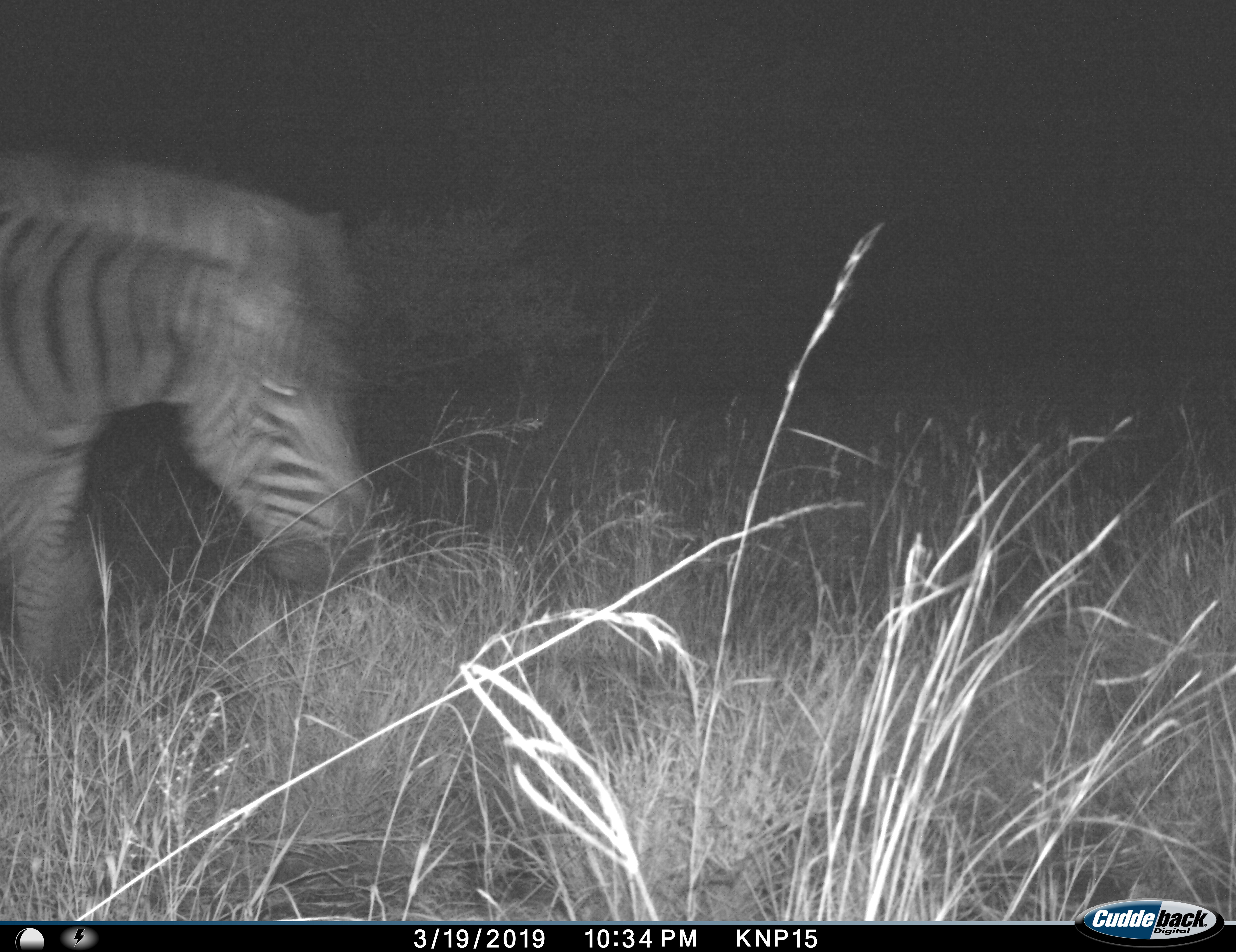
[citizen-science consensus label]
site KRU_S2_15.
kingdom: Animalia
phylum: Chordata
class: Mammalia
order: Perissodactyla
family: Equidae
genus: Equus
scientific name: Equus quagga burchellii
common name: burchell's zebra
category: zebraburchells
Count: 1.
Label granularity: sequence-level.